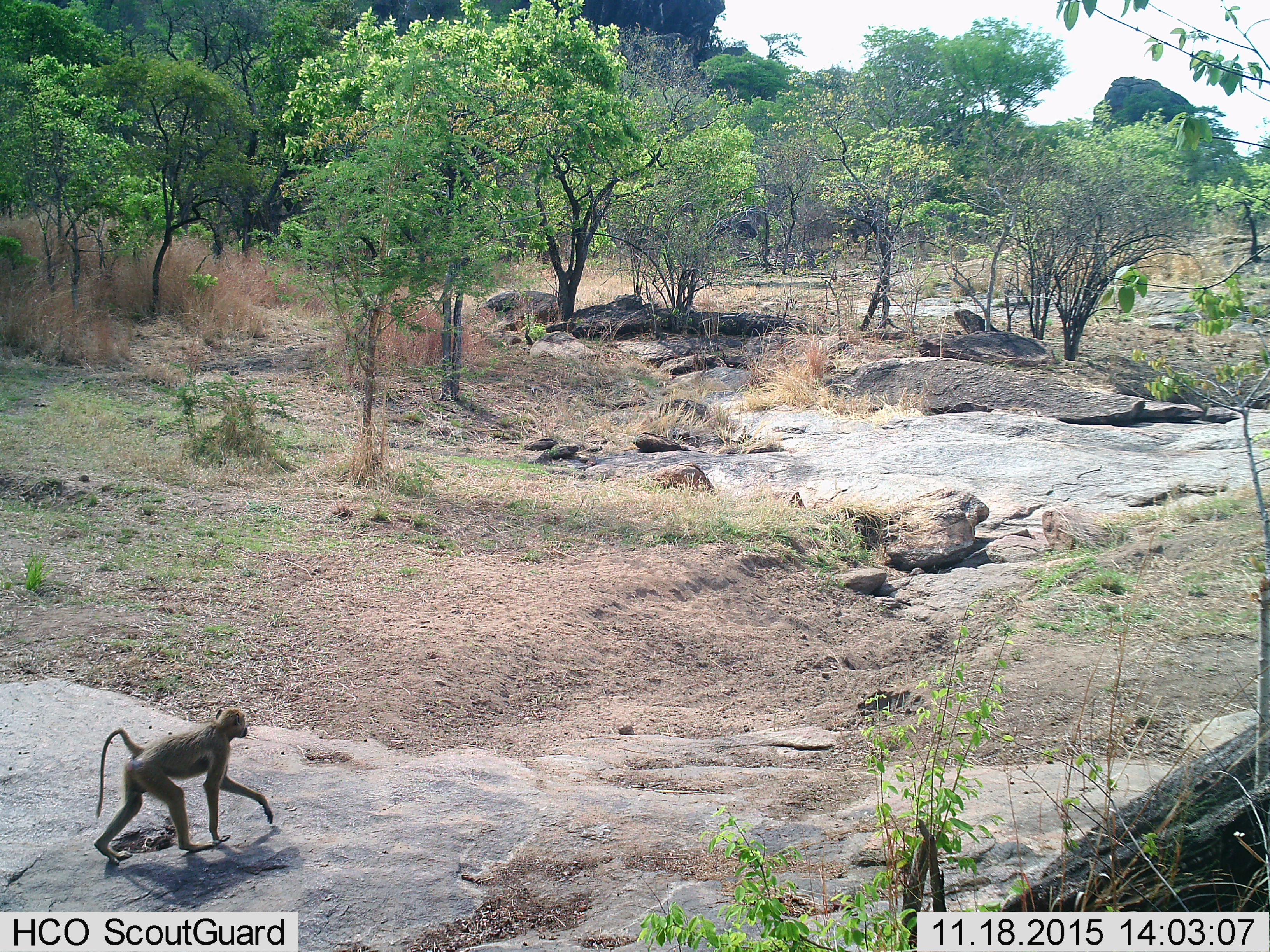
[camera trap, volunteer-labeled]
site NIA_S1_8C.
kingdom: Animalia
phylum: Chordata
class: Mammalia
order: Primates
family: Cercopithecidae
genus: Papio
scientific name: Papio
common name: baboon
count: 1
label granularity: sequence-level